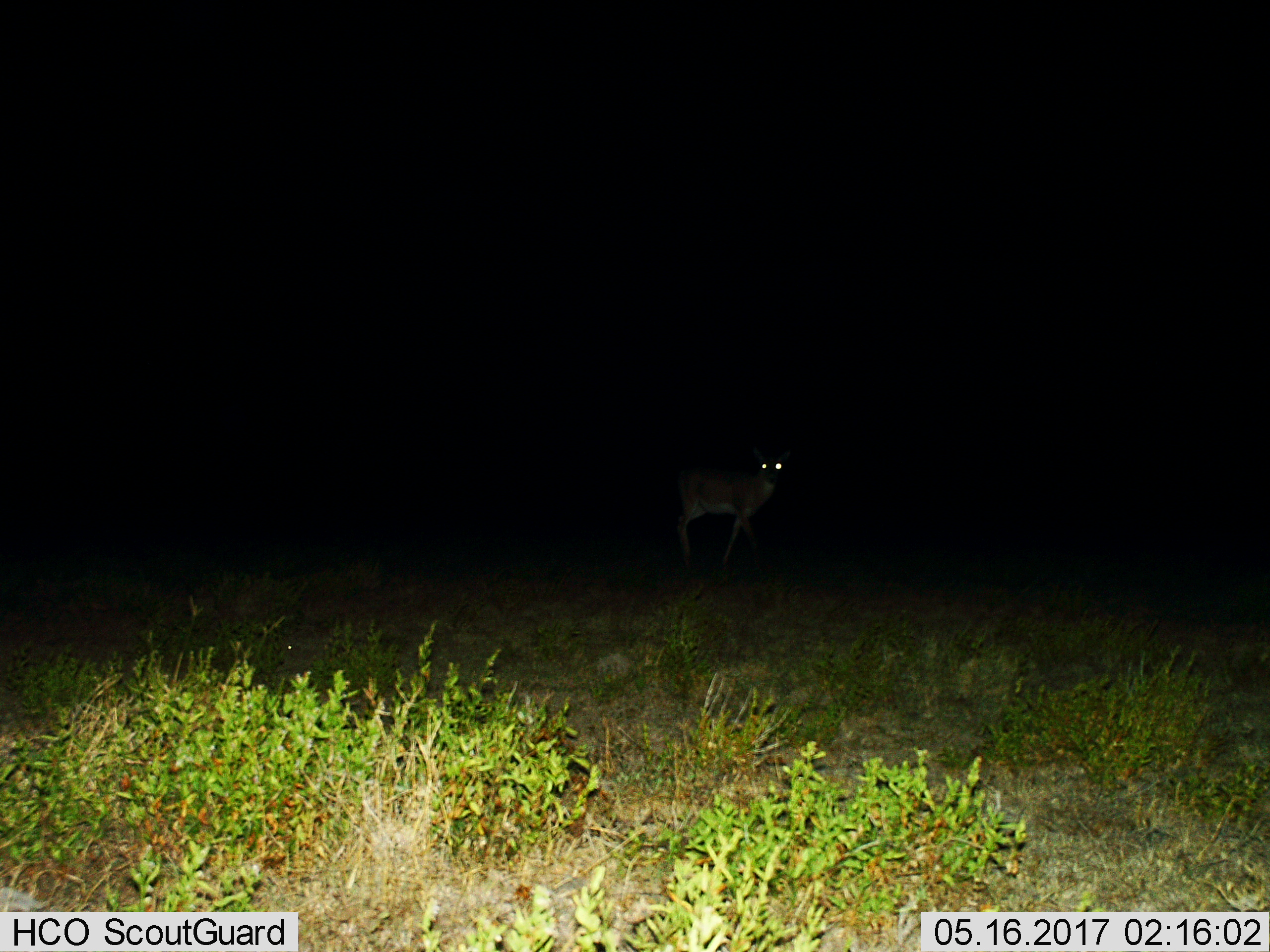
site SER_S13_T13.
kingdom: Animalia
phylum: Chordata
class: Mammalia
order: Artiodactyla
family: Bovidae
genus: Nanger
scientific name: Nanger granti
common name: grant's gazelle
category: gazellegrants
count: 1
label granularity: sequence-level